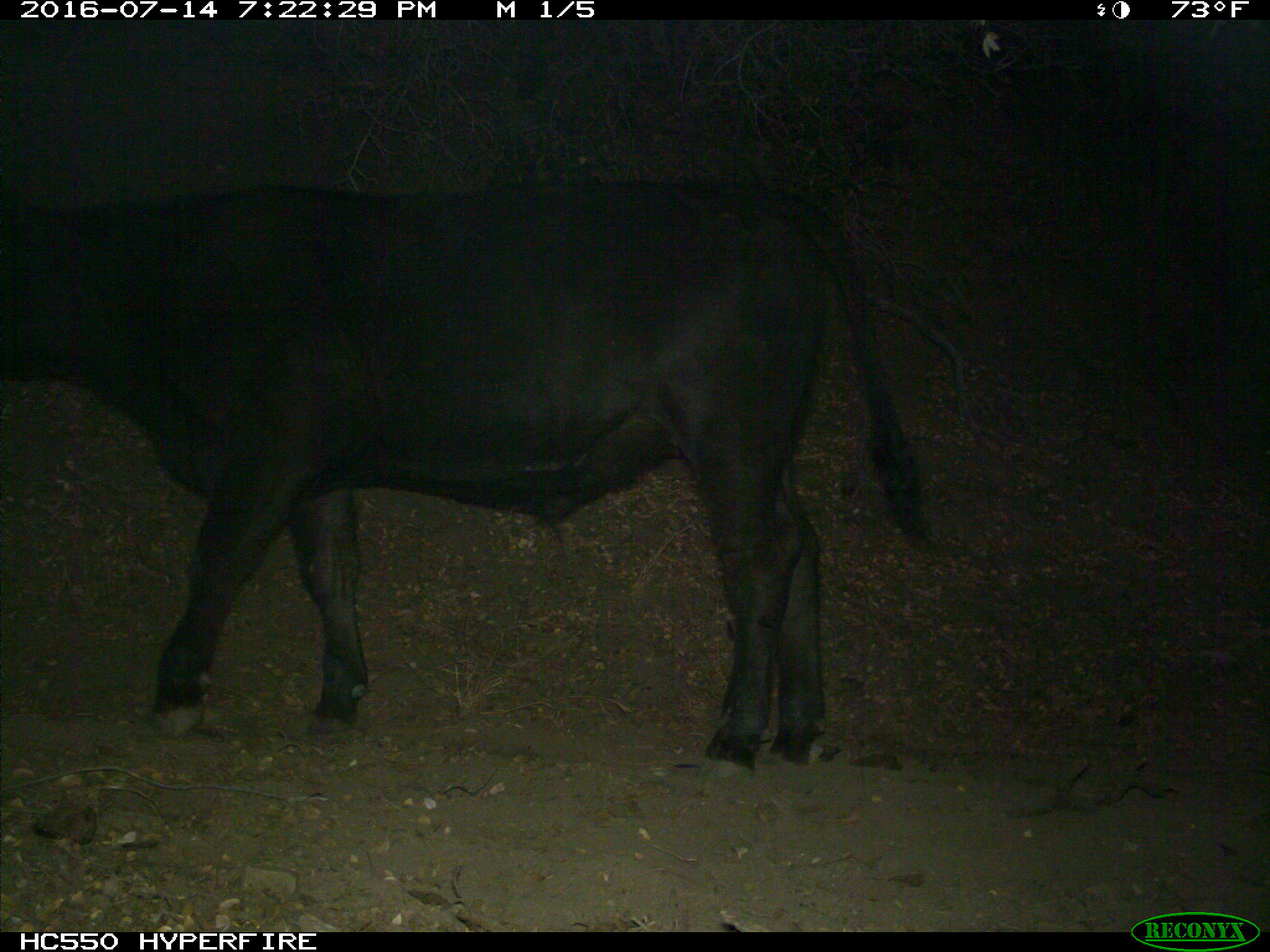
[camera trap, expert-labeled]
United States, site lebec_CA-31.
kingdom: Animalia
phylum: Chordata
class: Mammalia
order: Artiodactyla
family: Bovidae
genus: Bos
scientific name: Bos taurus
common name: domestic cow